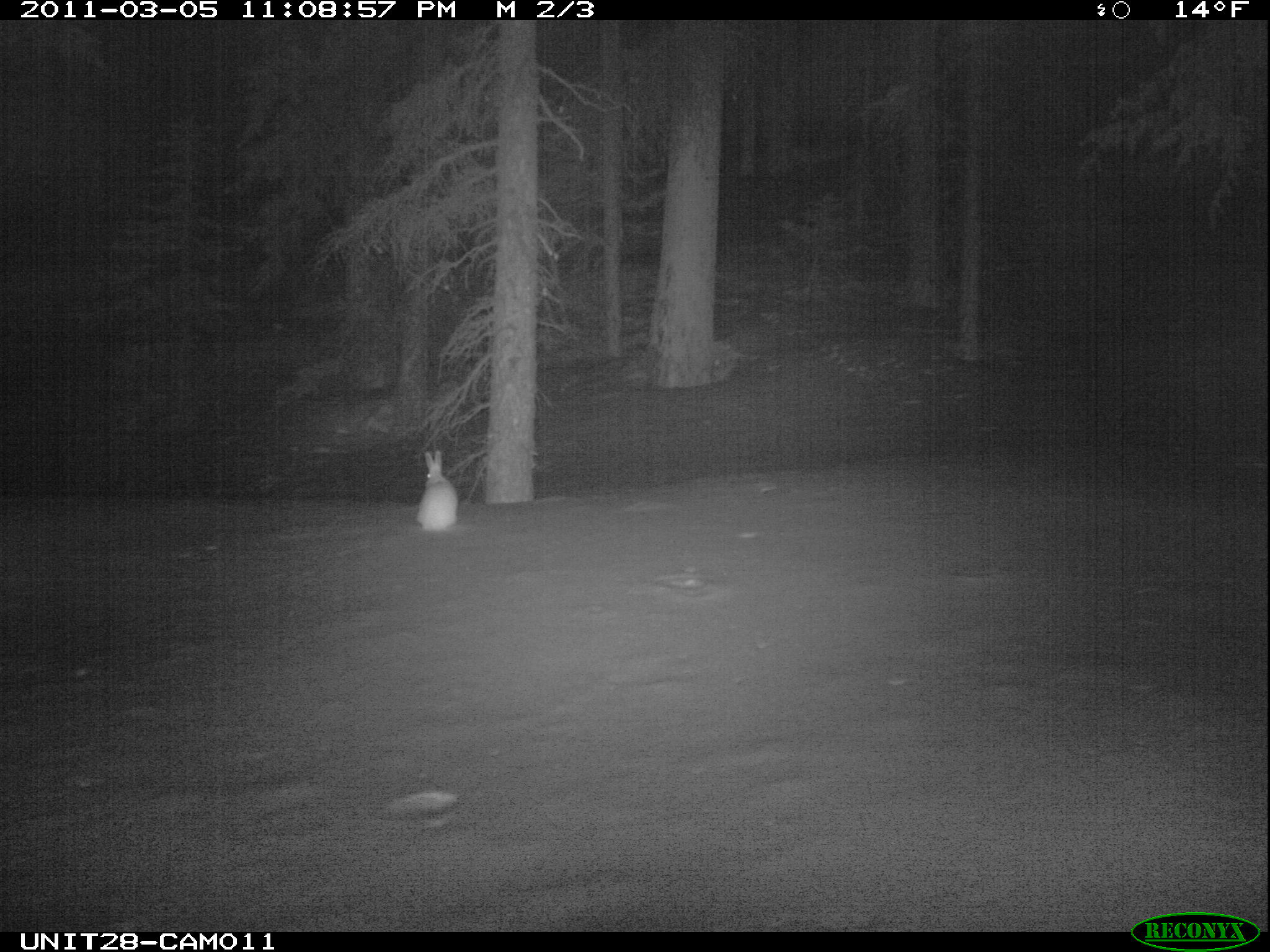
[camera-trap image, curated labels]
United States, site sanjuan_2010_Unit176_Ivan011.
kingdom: Animalia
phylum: Chordata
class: Mammalia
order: Lagomorpha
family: Leporidae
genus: Lepus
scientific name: Lepus americanus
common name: snowshoe hare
Lepus americanus (snowshoe hare).